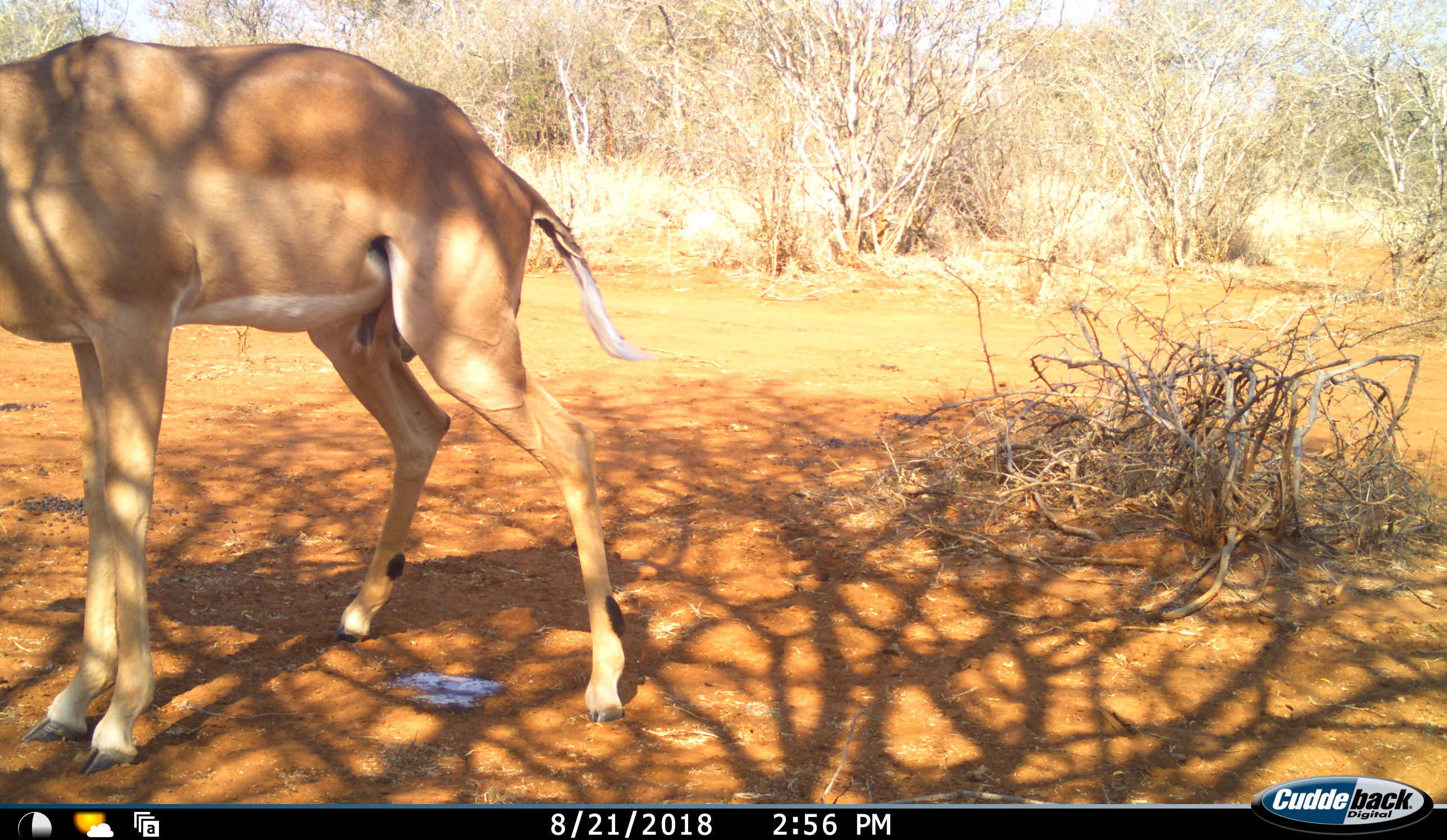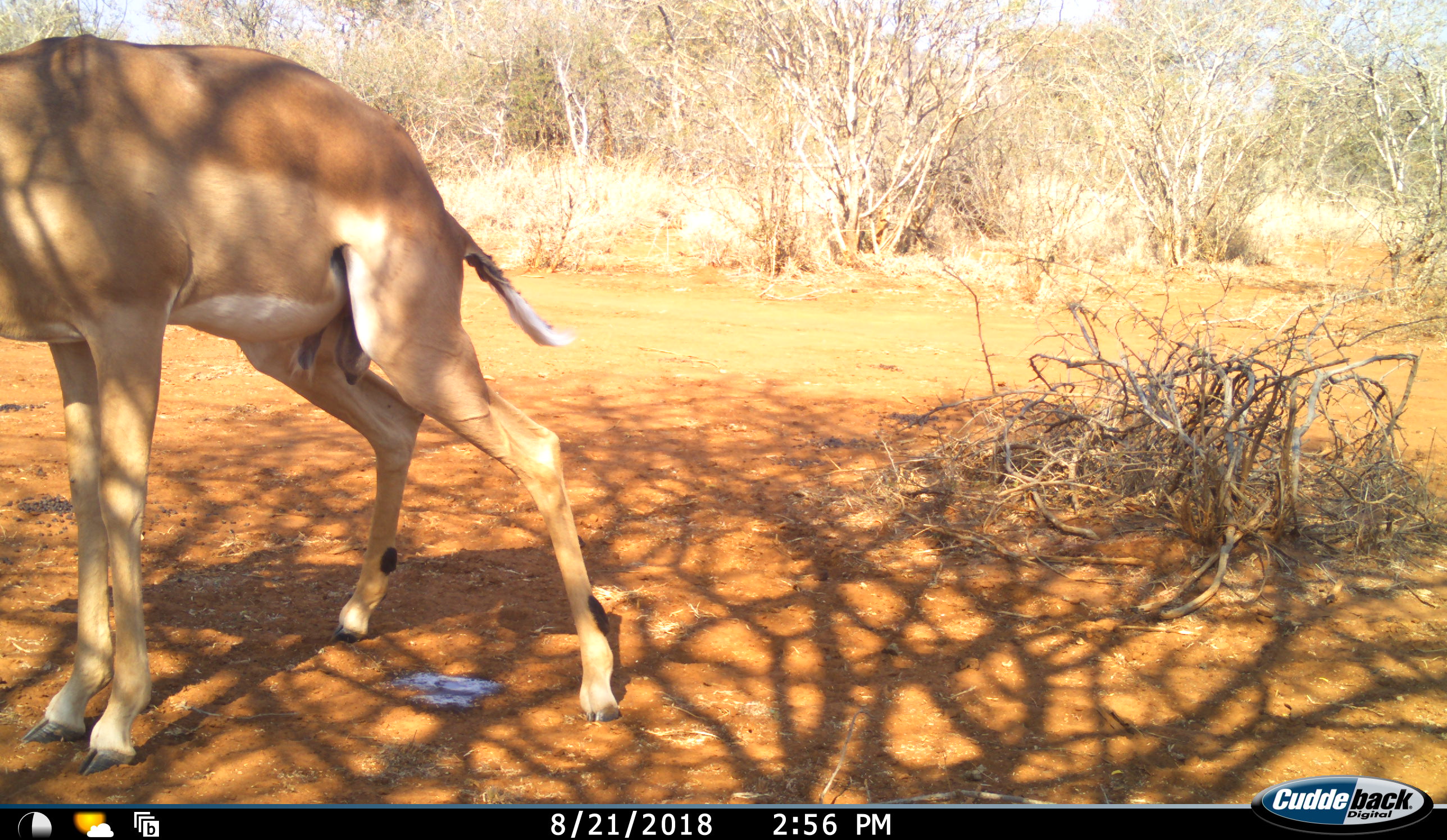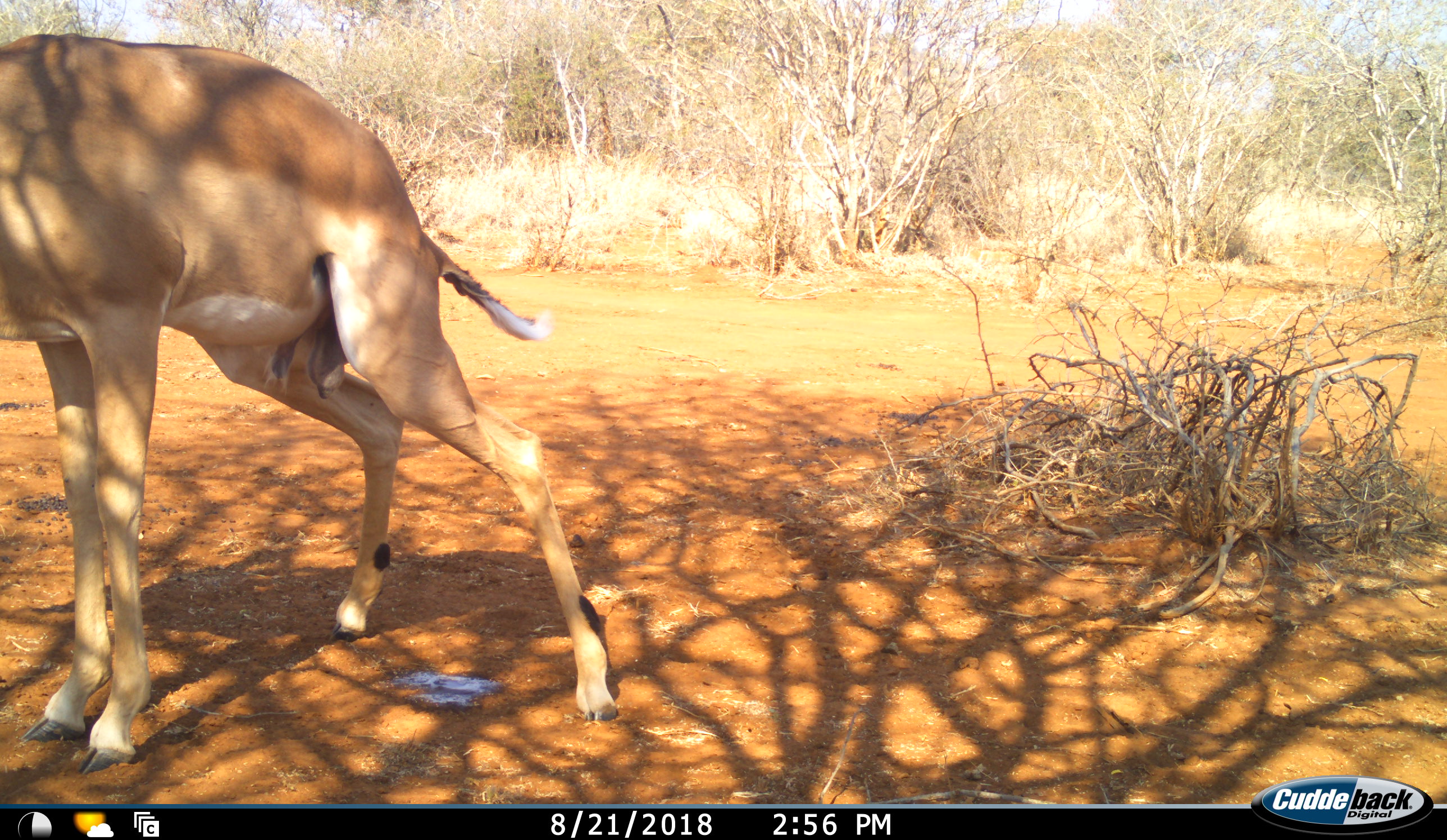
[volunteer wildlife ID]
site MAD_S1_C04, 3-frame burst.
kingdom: Animalia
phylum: Chordata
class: Mammalia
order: Artiodactyla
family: Bovidae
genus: Aepyceros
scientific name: Aepyceros melampus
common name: impala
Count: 1.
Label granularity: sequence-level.